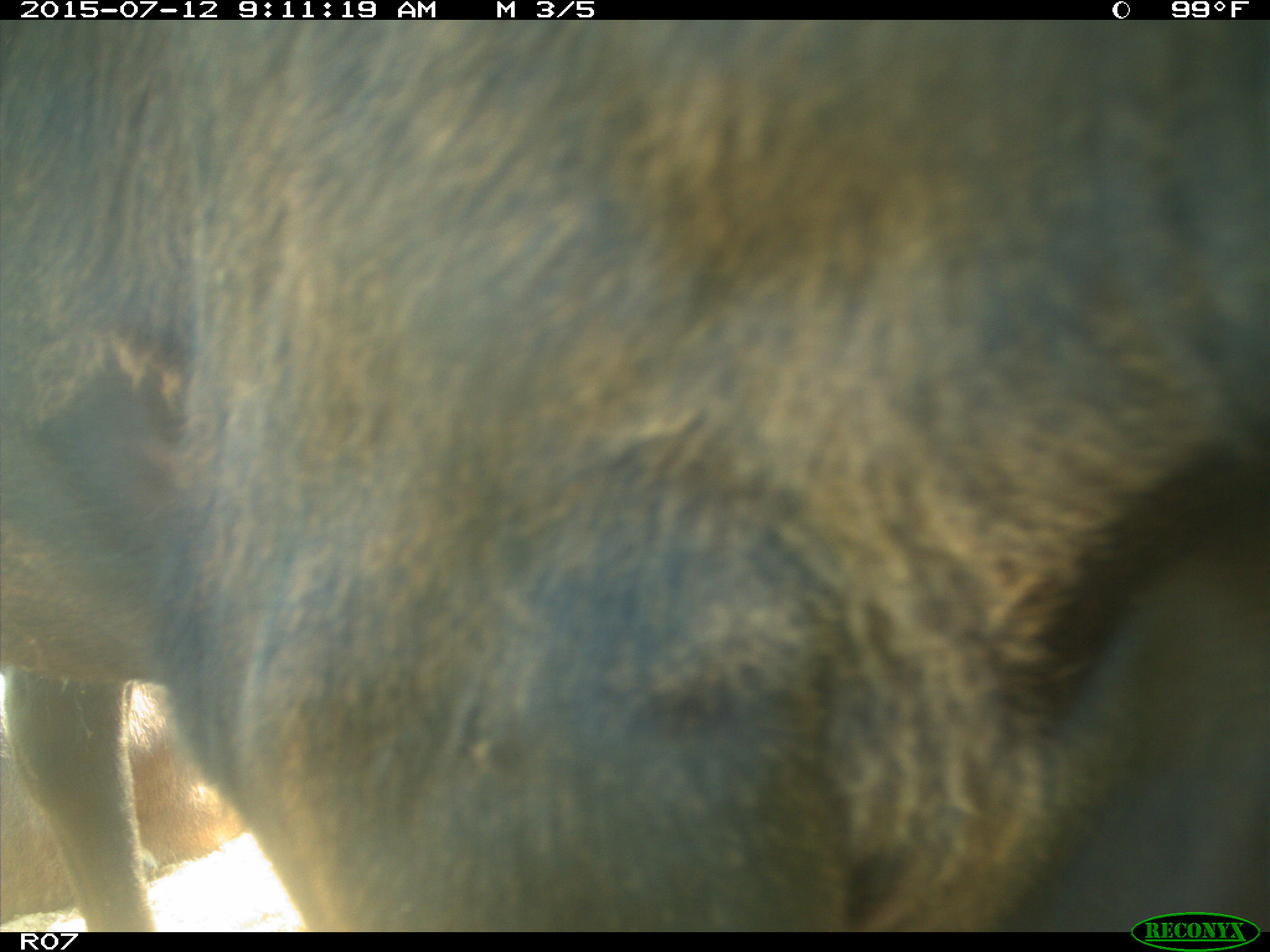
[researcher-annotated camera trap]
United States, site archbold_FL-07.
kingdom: Animalia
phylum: Chordata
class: Mammalia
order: Artiodactyla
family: Bovidae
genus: Bos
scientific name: Bos taurus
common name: domestic cow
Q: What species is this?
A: Bos taurus (domestic cow).